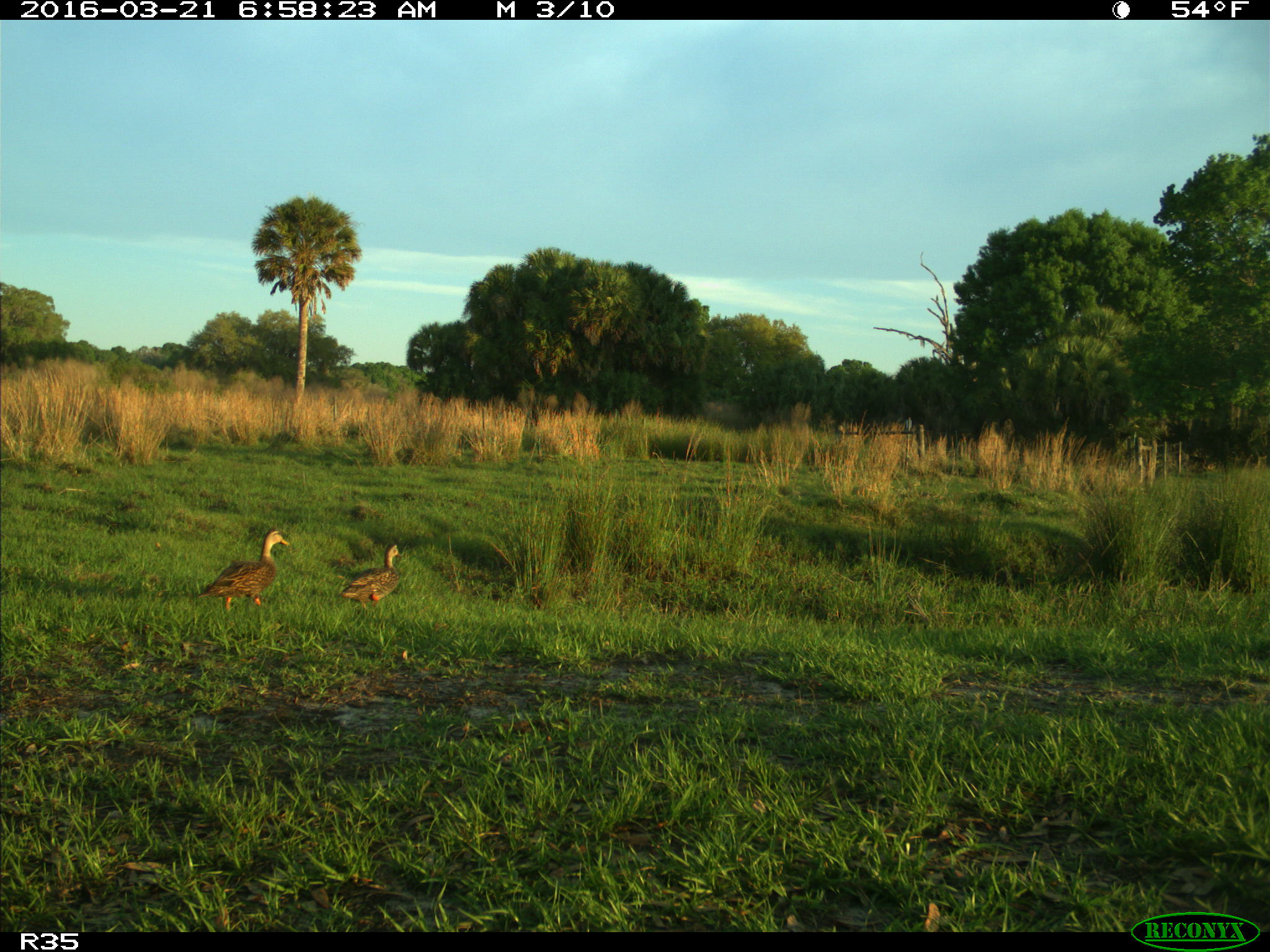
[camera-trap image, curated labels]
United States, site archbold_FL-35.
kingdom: Animalia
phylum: Chordata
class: Aves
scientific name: Aves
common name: birds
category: unidentified bird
Unidentified bird (birds) (Aves).